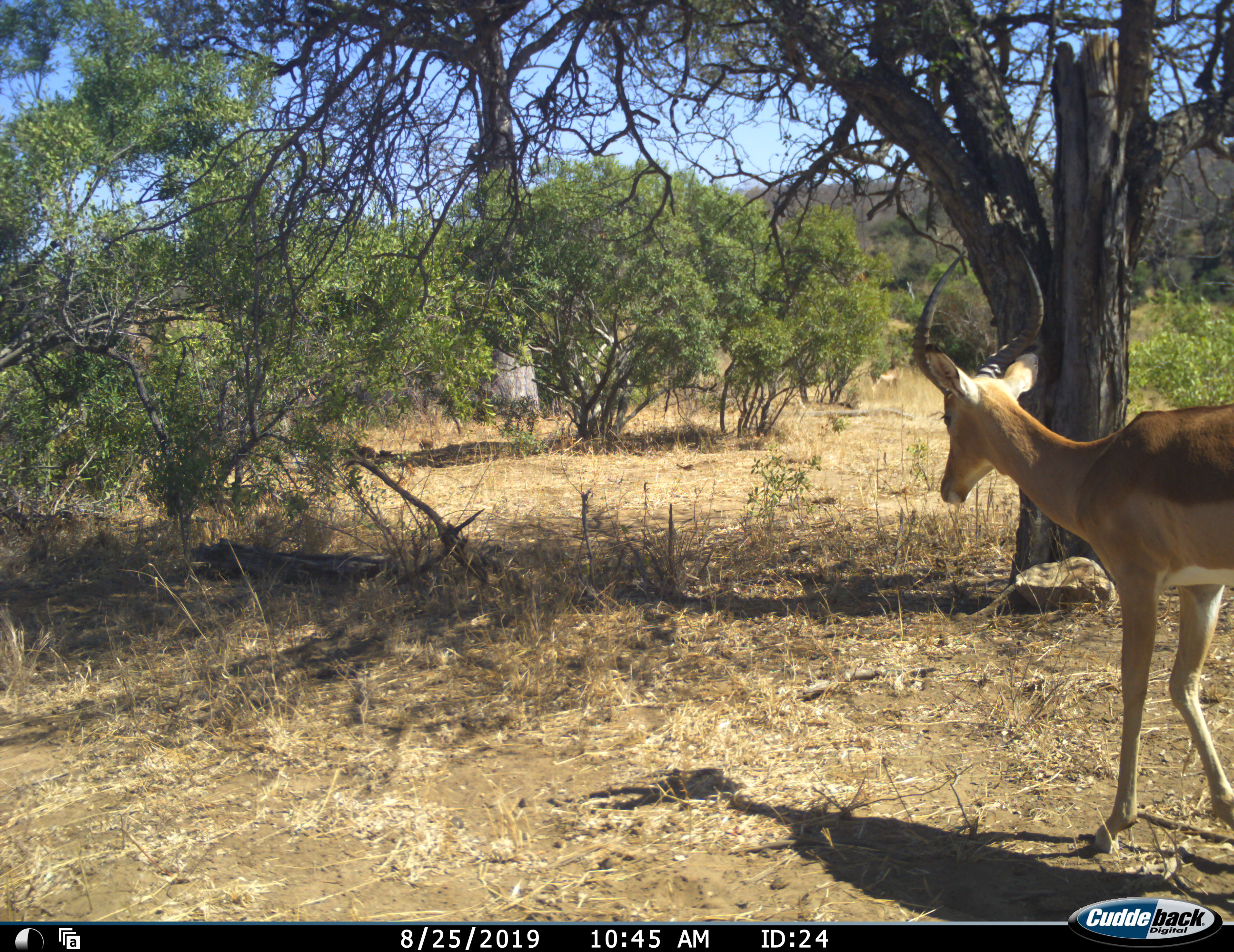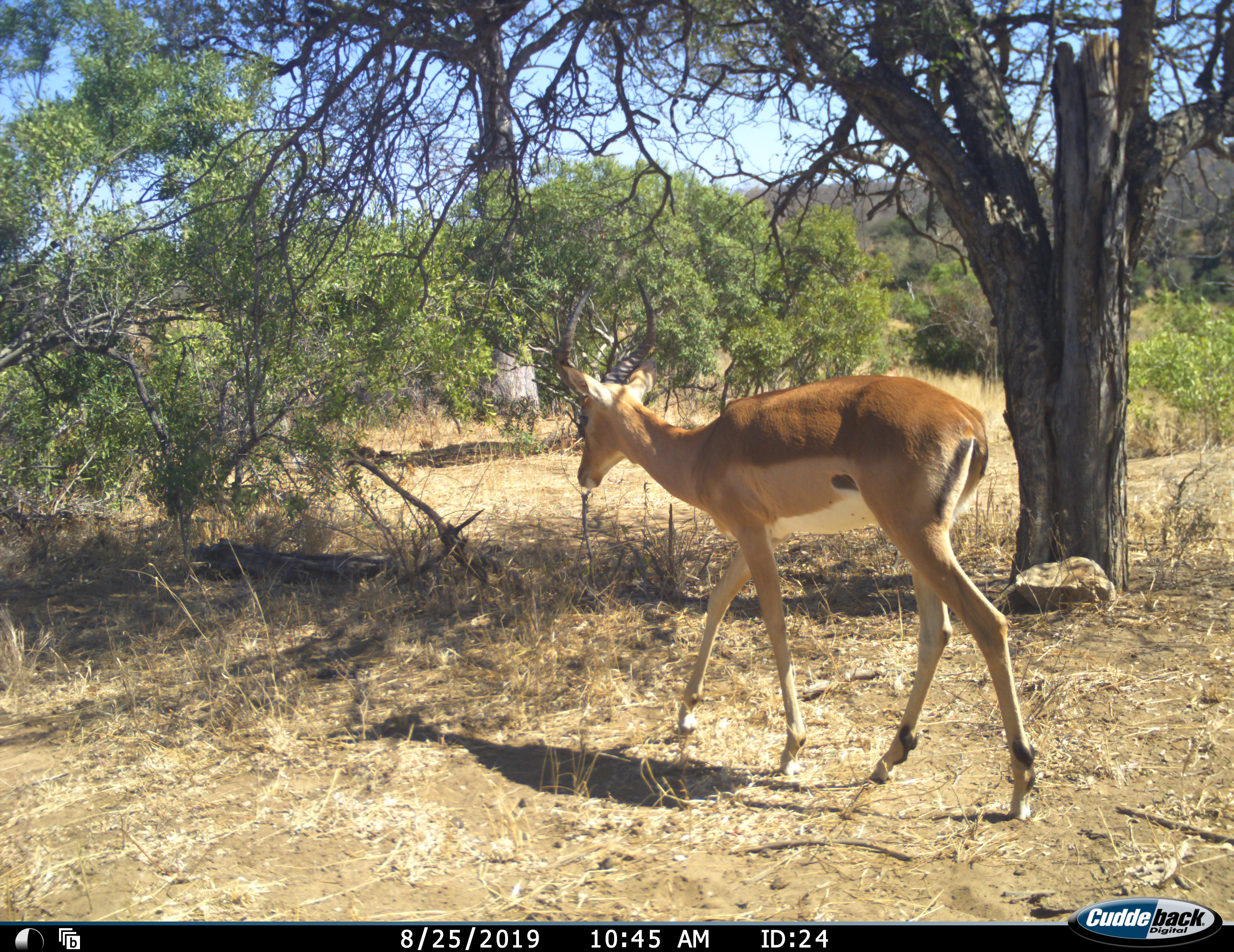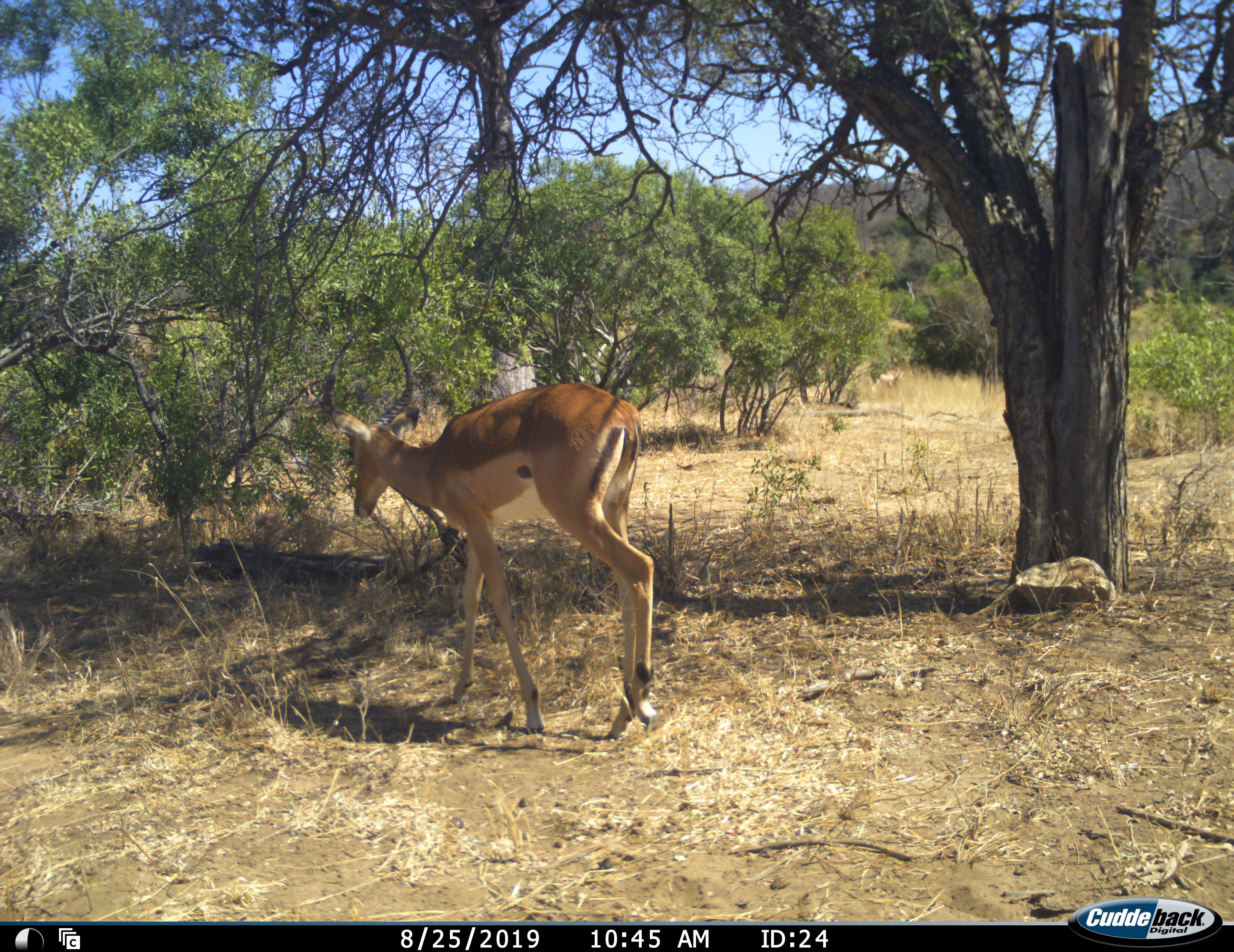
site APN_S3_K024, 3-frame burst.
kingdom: Animalia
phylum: Chordata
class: Mammalia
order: Artiodactyla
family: Bovidae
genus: Aepyceros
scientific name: Aepyceros melampus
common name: impala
Impala (Aepyceros melampus), count 1. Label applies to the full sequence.